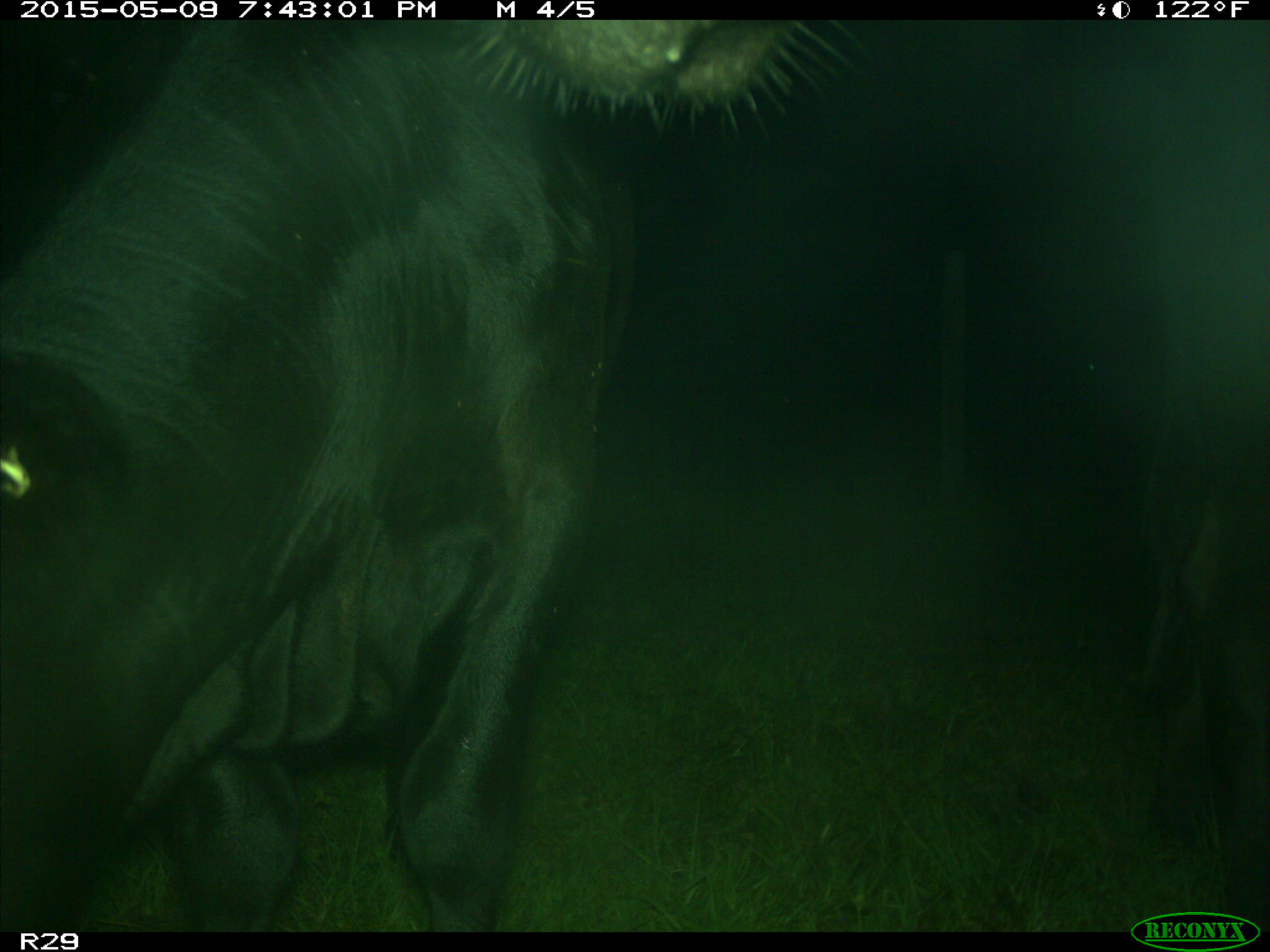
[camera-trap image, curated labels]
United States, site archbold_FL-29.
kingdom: Animalia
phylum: Chordata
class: Mammalia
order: Artiodactyla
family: Bovidae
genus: Bos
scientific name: Bos taurus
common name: domestic cow